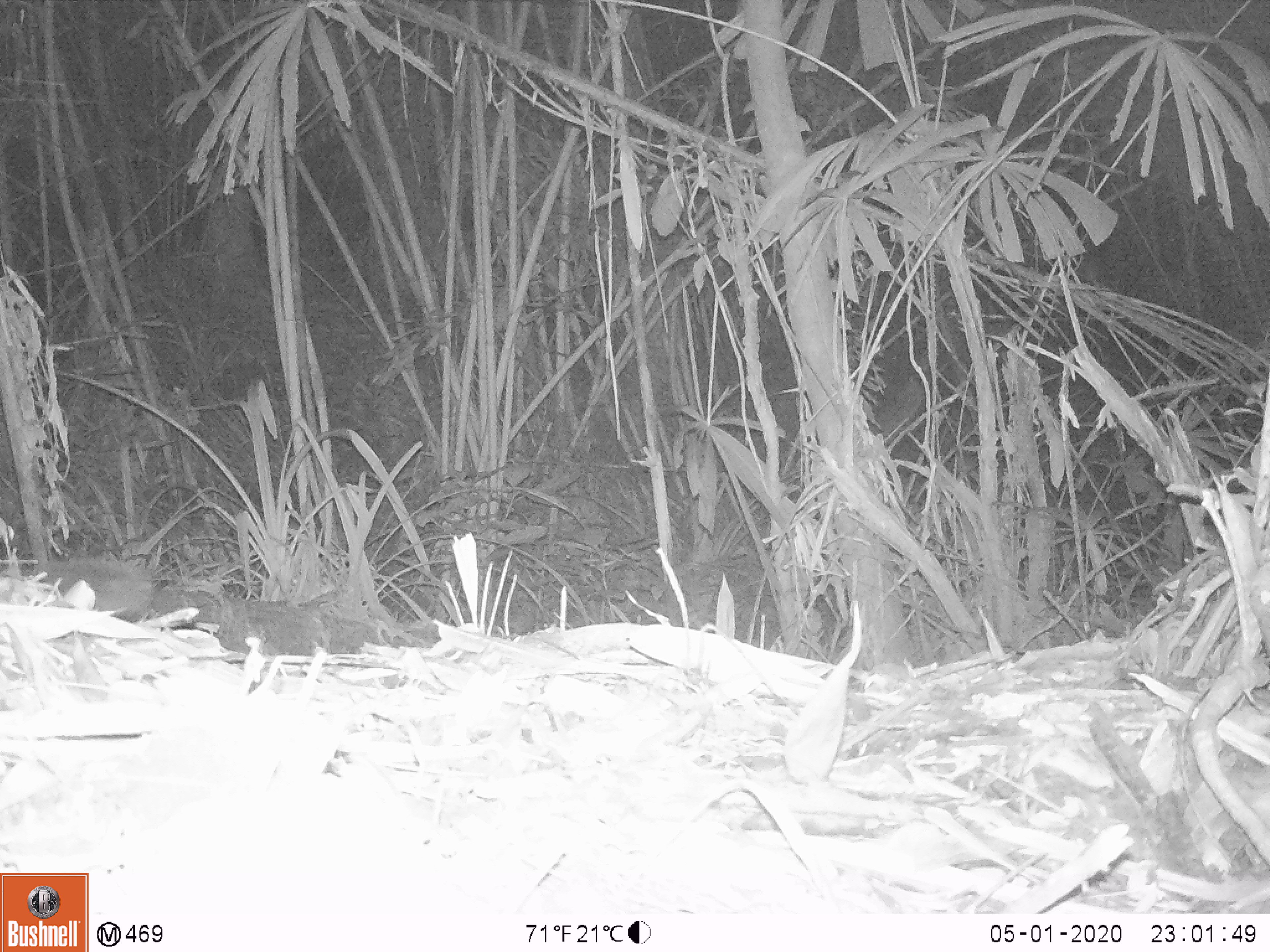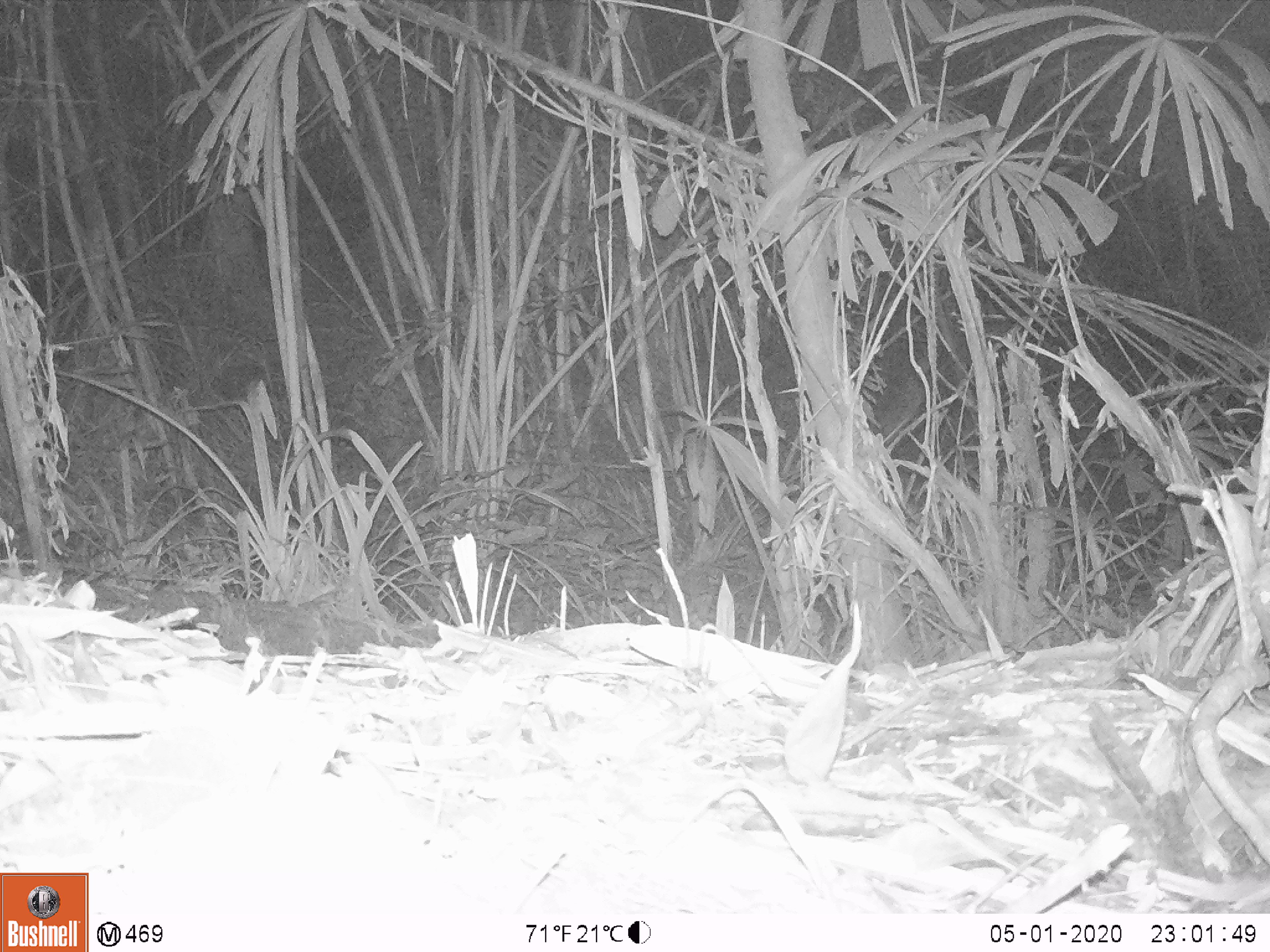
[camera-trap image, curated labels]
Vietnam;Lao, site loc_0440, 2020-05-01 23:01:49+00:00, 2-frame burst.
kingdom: Animalia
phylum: Chordata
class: Mammalia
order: Carnivora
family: Mustelidae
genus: Melogale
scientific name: Melogale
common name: ferret badger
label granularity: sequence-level